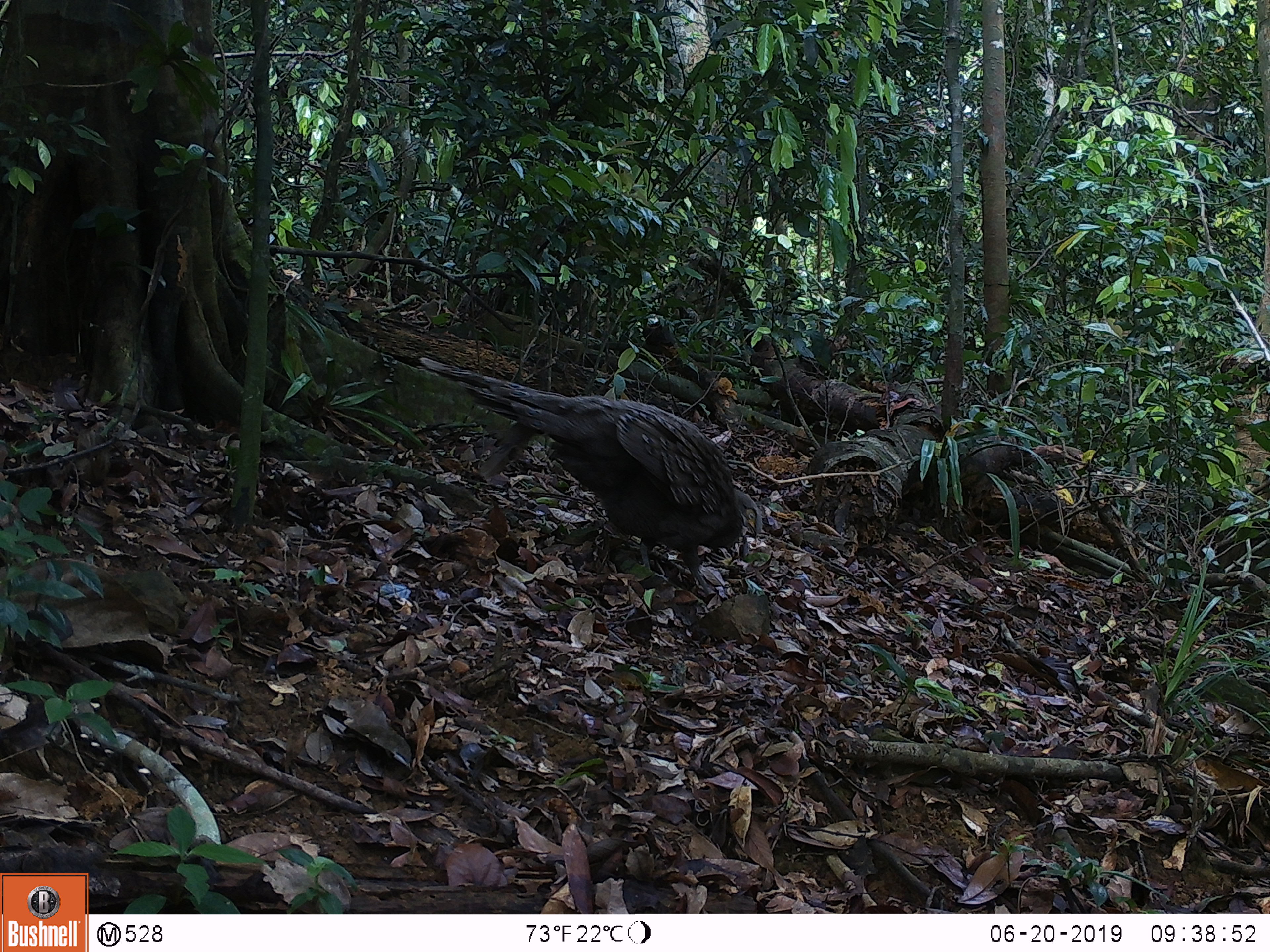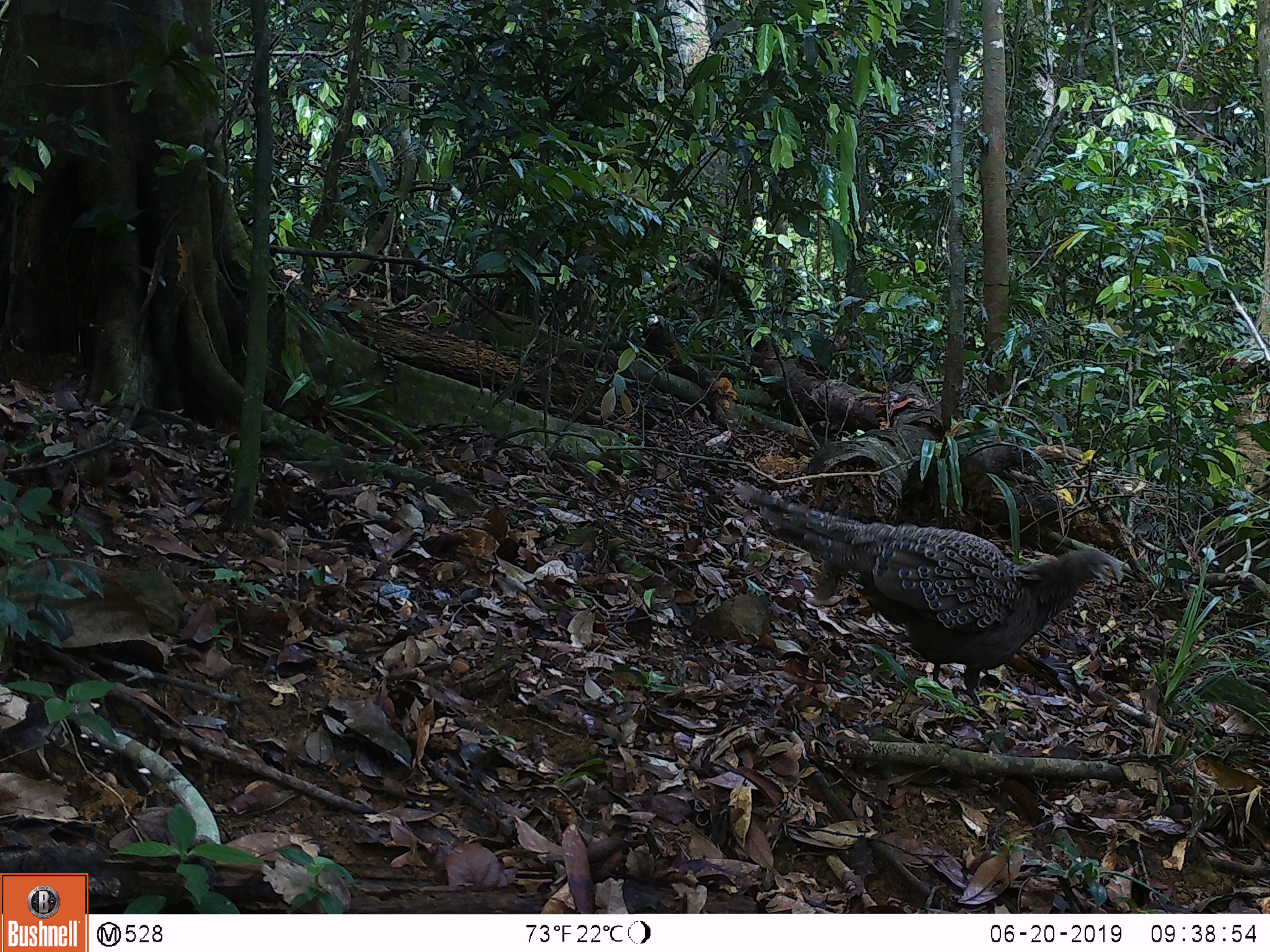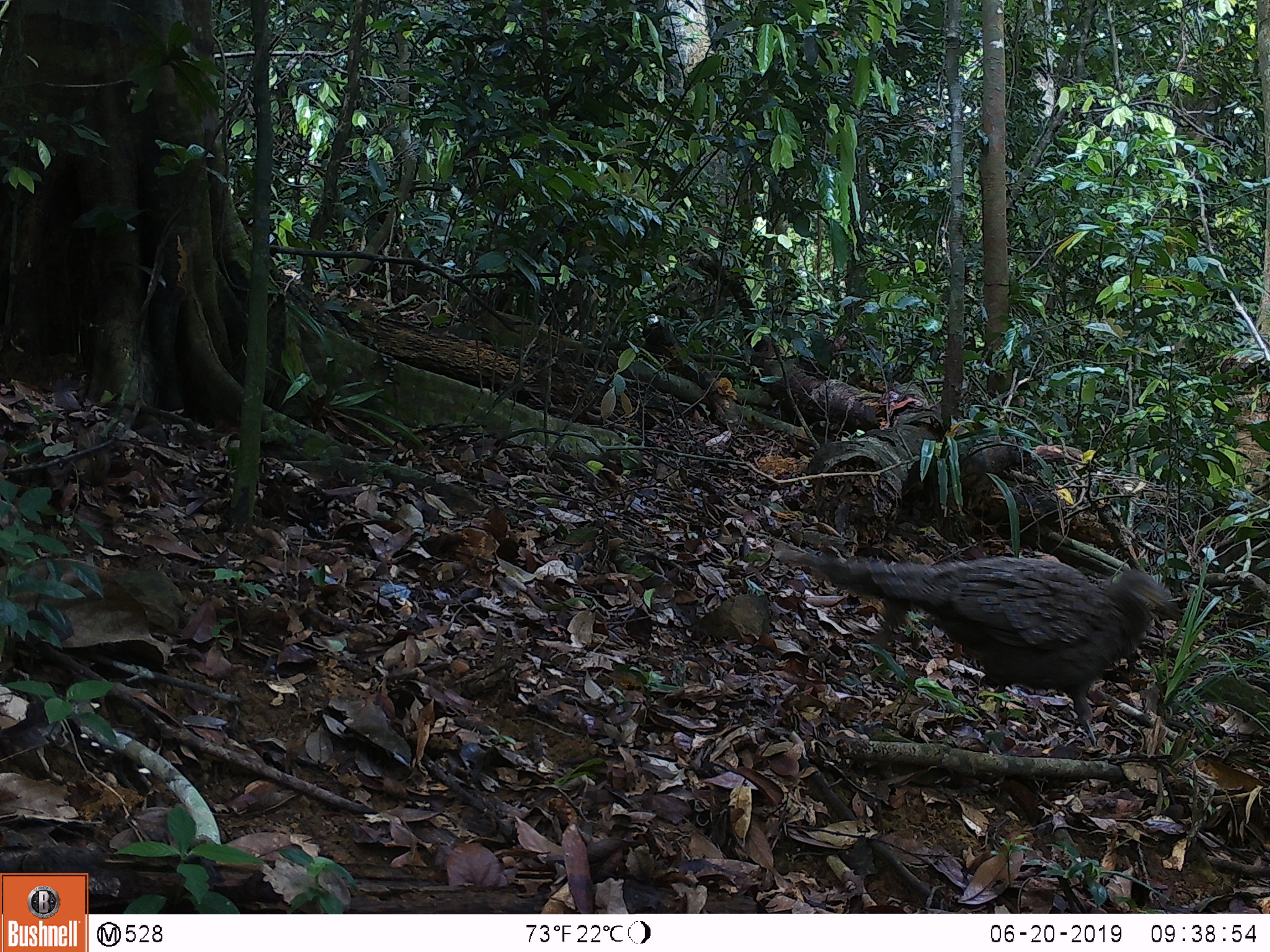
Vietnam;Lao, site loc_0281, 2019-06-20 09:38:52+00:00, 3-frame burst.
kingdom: Animalia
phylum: Chordata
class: Aves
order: Galliformes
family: Phasianidae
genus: Polyplectron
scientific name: Polyplectron bicalcaratum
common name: gray peacock-pheasant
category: grey peacock pheasant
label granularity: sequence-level